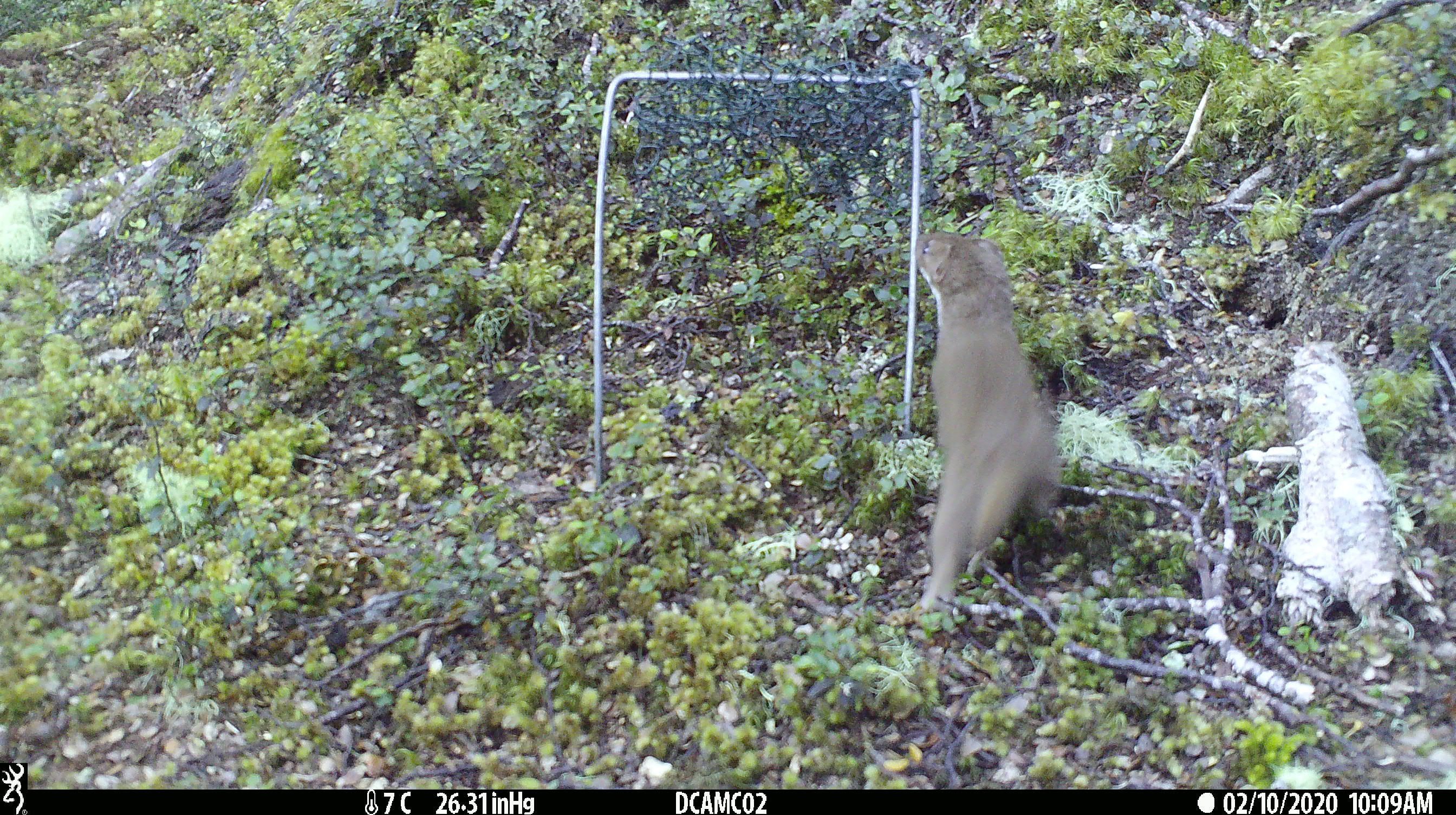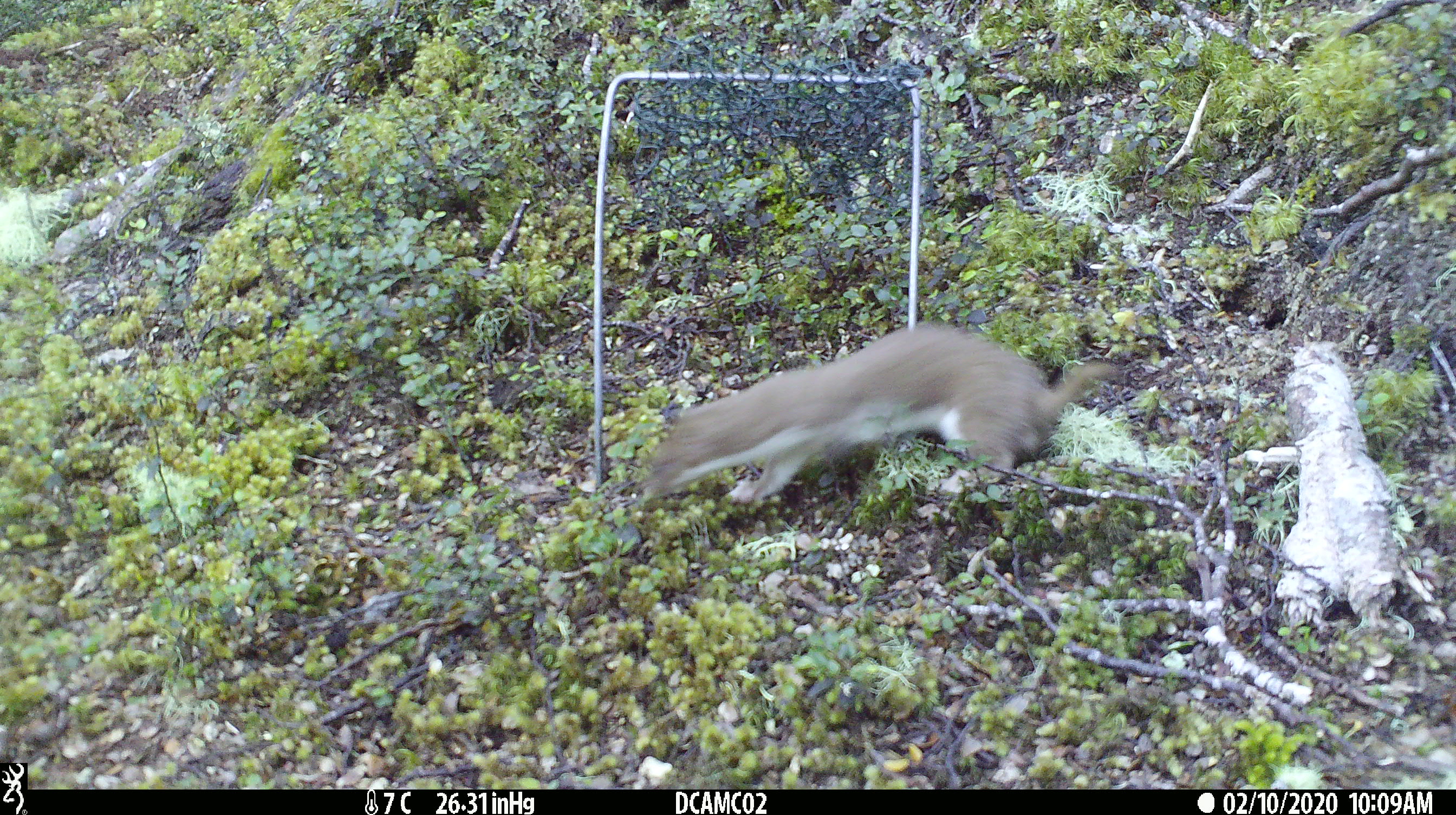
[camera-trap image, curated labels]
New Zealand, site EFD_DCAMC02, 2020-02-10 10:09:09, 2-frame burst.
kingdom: Animalia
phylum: Chordata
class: Mammalia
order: Carnivora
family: Mustelidae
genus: Mustela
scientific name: Mustela nivalis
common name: least weasel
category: weasel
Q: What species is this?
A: Weasel (least weasel) (Mustela nivalis).